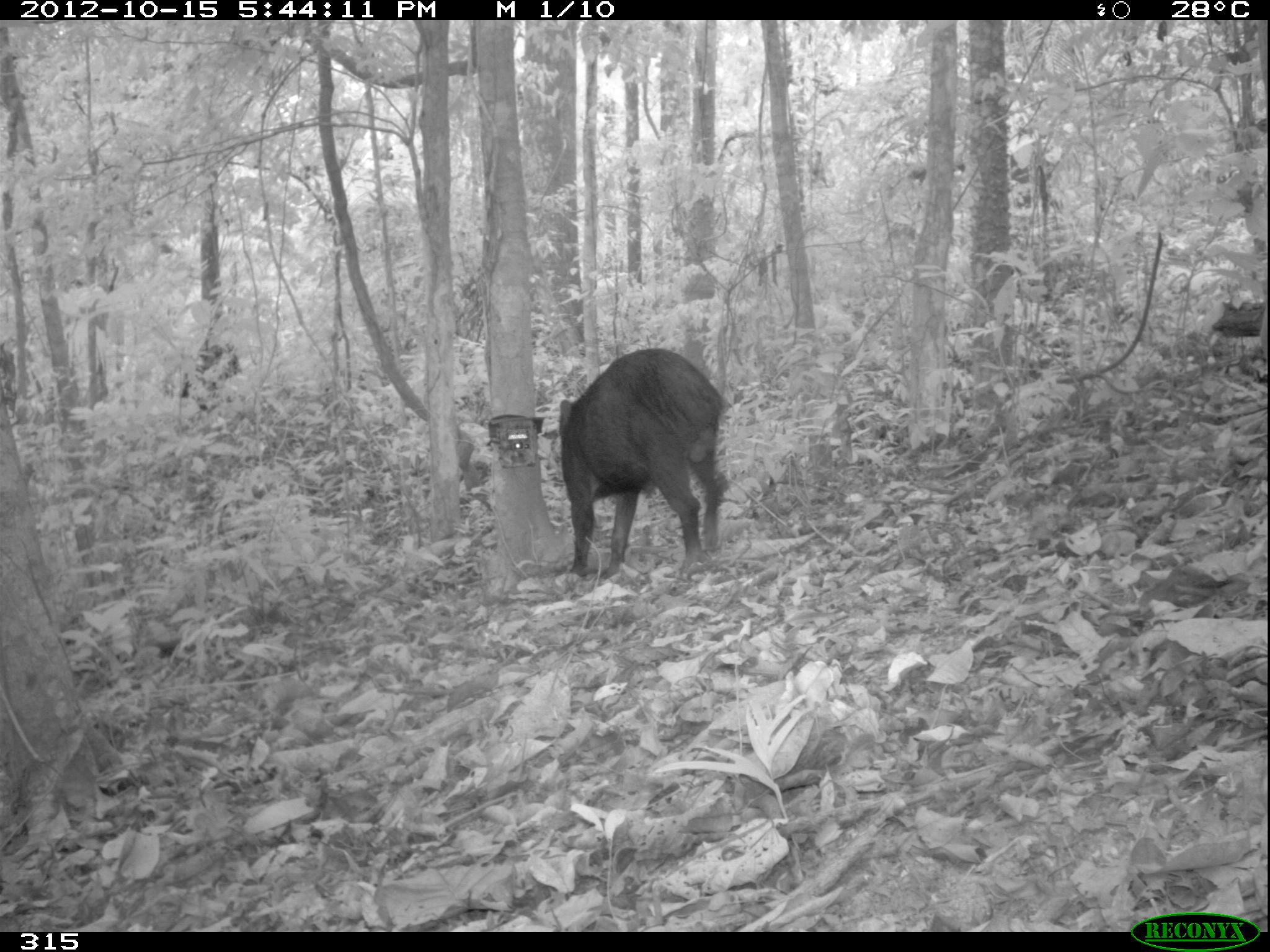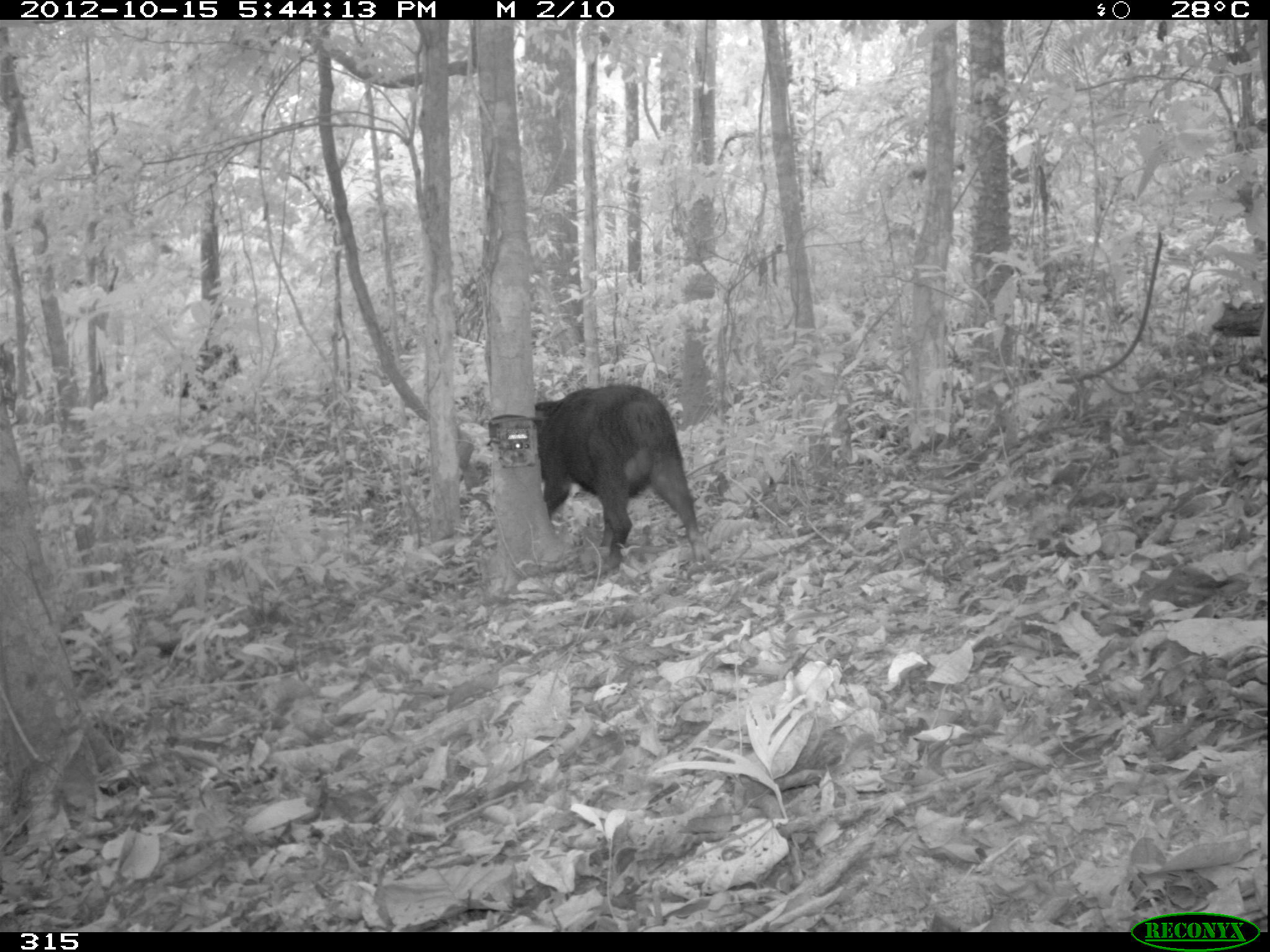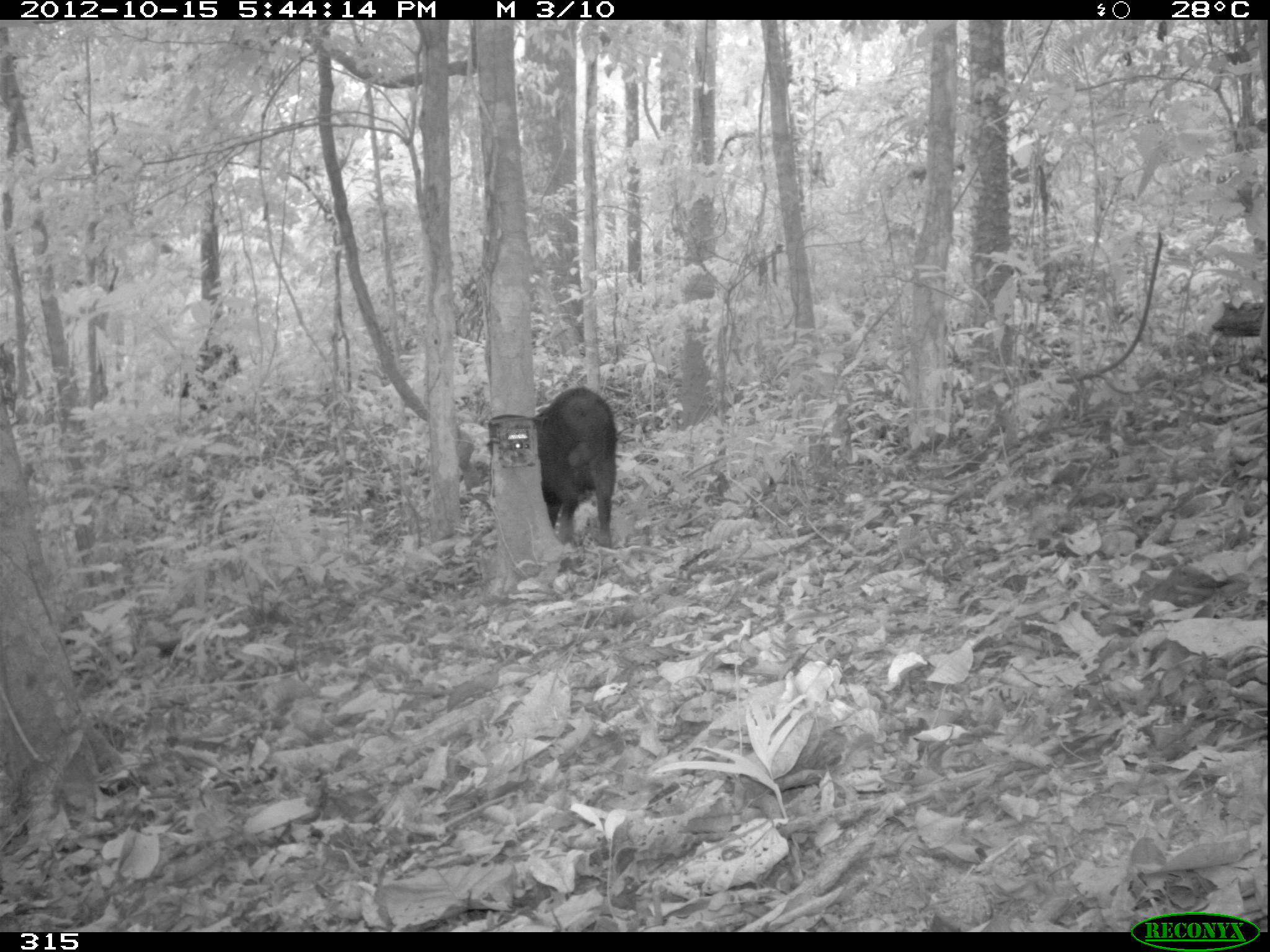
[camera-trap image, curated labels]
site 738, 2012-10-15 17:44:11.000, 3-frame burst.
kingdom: Animalia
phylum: Chordata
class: Mammalia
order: Artiodactyla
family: Tayassuidae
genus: Tayassu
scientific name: Tayassu pecari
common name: white-lipped peccary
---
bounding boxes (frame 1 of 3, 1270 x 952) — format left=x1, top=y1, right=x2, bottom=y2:
tayassu pecari: left=557, top=347, right=724, bottom=580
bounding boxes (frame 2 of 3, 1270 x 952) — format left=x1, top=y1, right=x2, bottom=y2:
tayassu pecari: left=534, top=382, right=711, bottom=571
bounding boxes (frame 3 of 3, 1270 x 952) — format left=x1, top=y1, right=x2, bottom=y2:
tayassu pecari: left=532, top=386, right=616, bottom=549